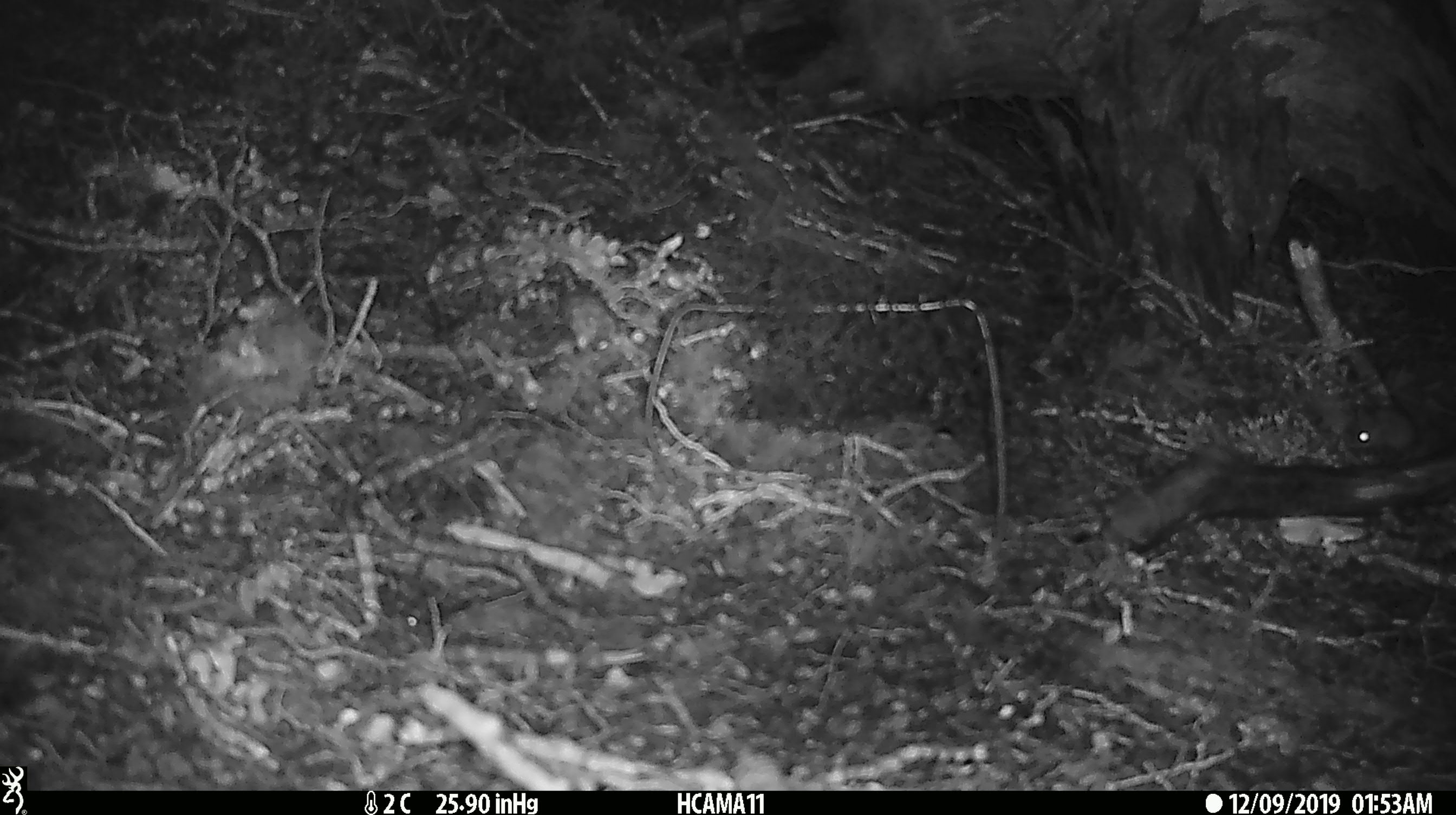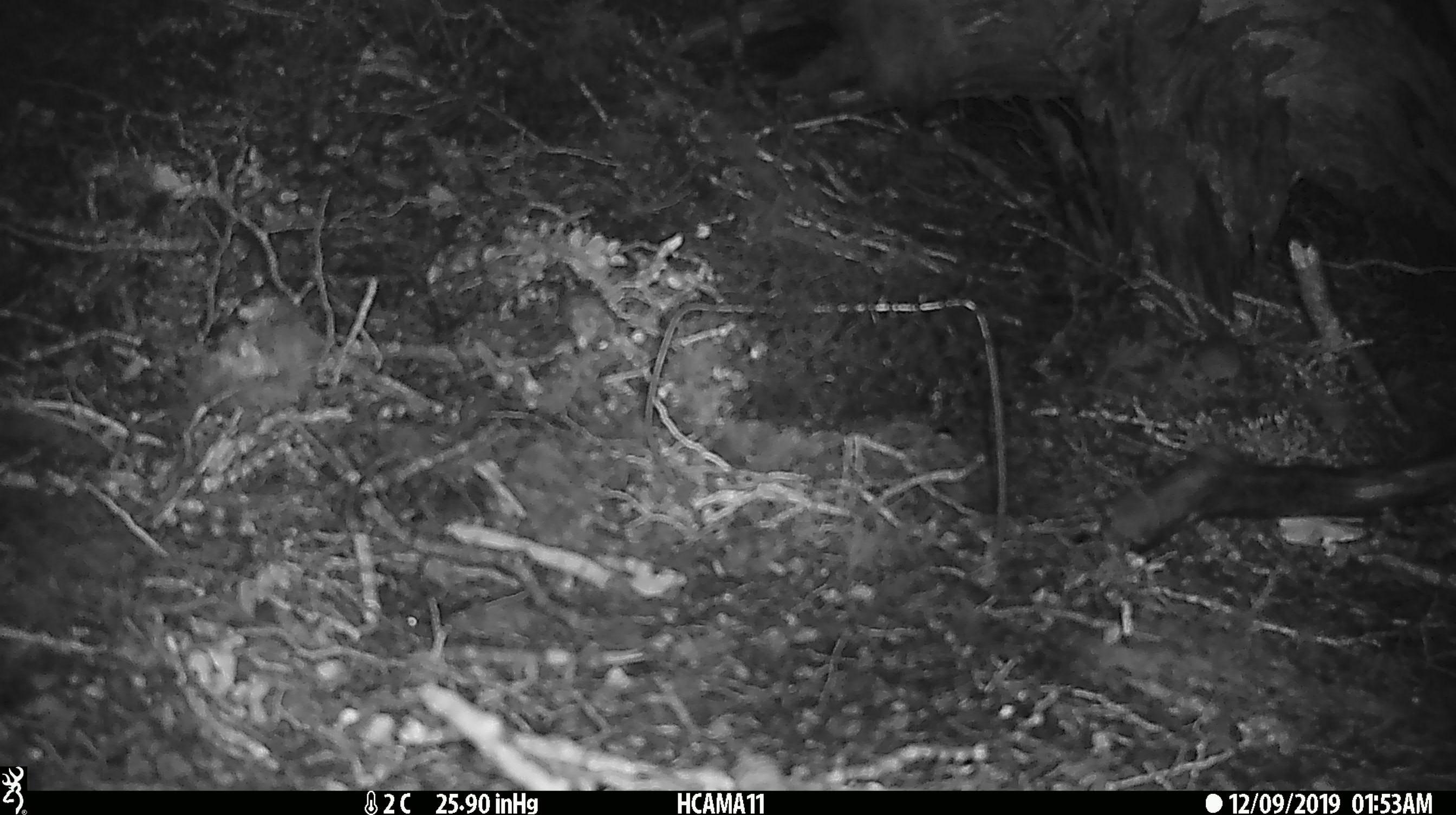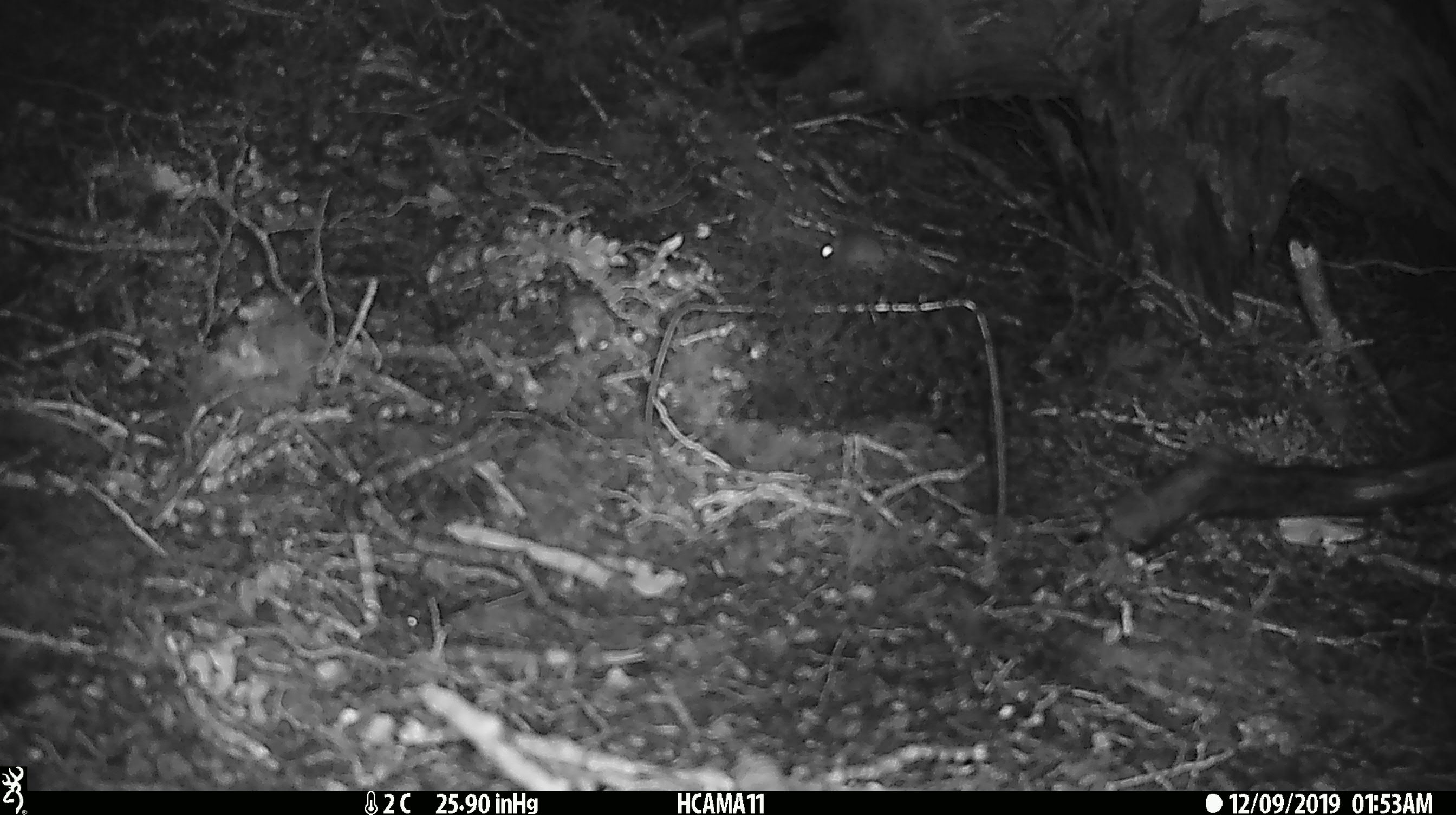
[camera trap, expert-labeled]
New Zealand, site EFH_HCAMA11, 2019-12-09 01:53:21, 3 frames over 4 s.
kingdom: Animalia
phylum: Chordata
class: Mammalia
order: Rodentia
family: Muridae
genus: Mus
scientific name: Mus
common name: mouse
Mouse (Mus).